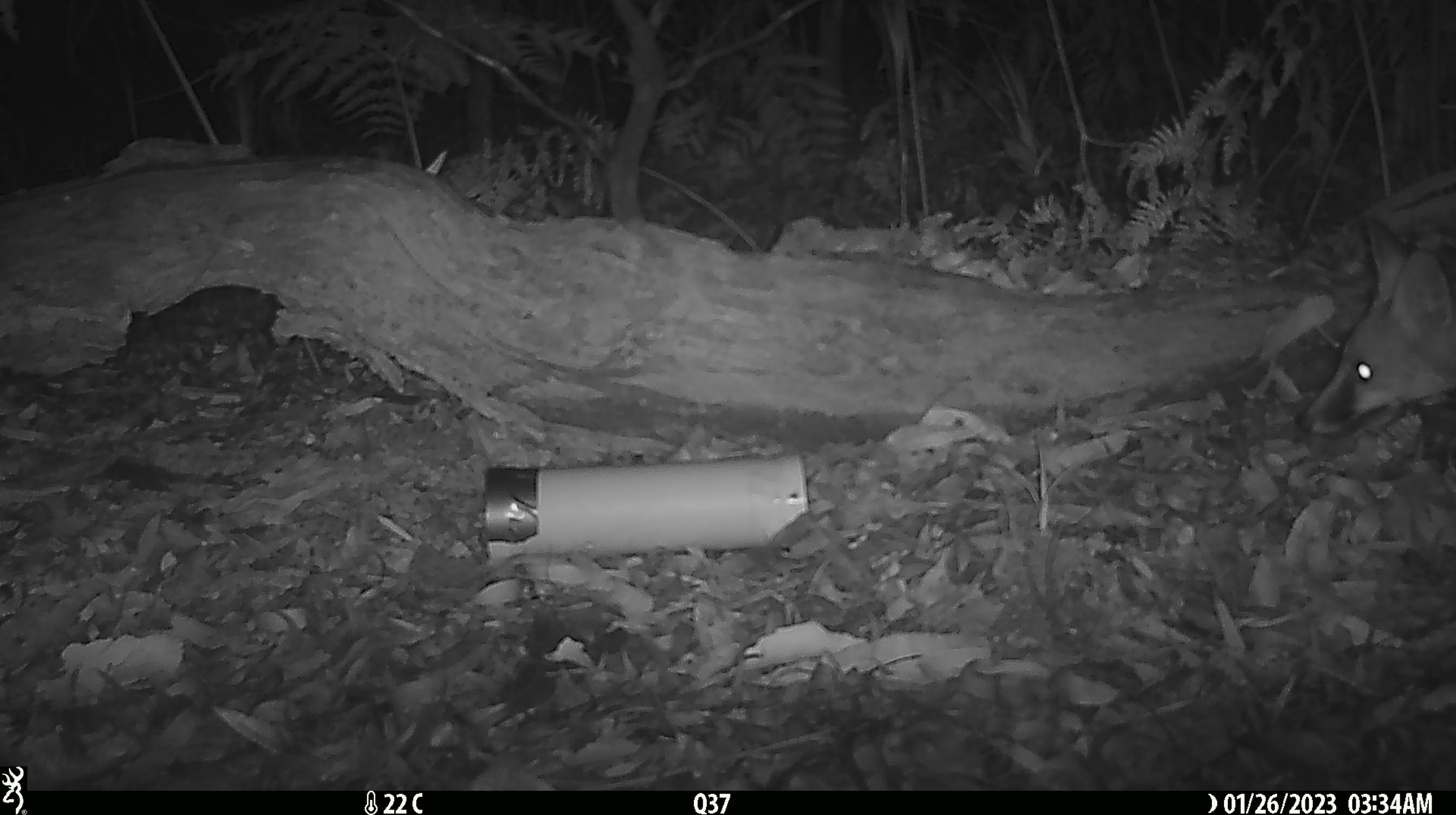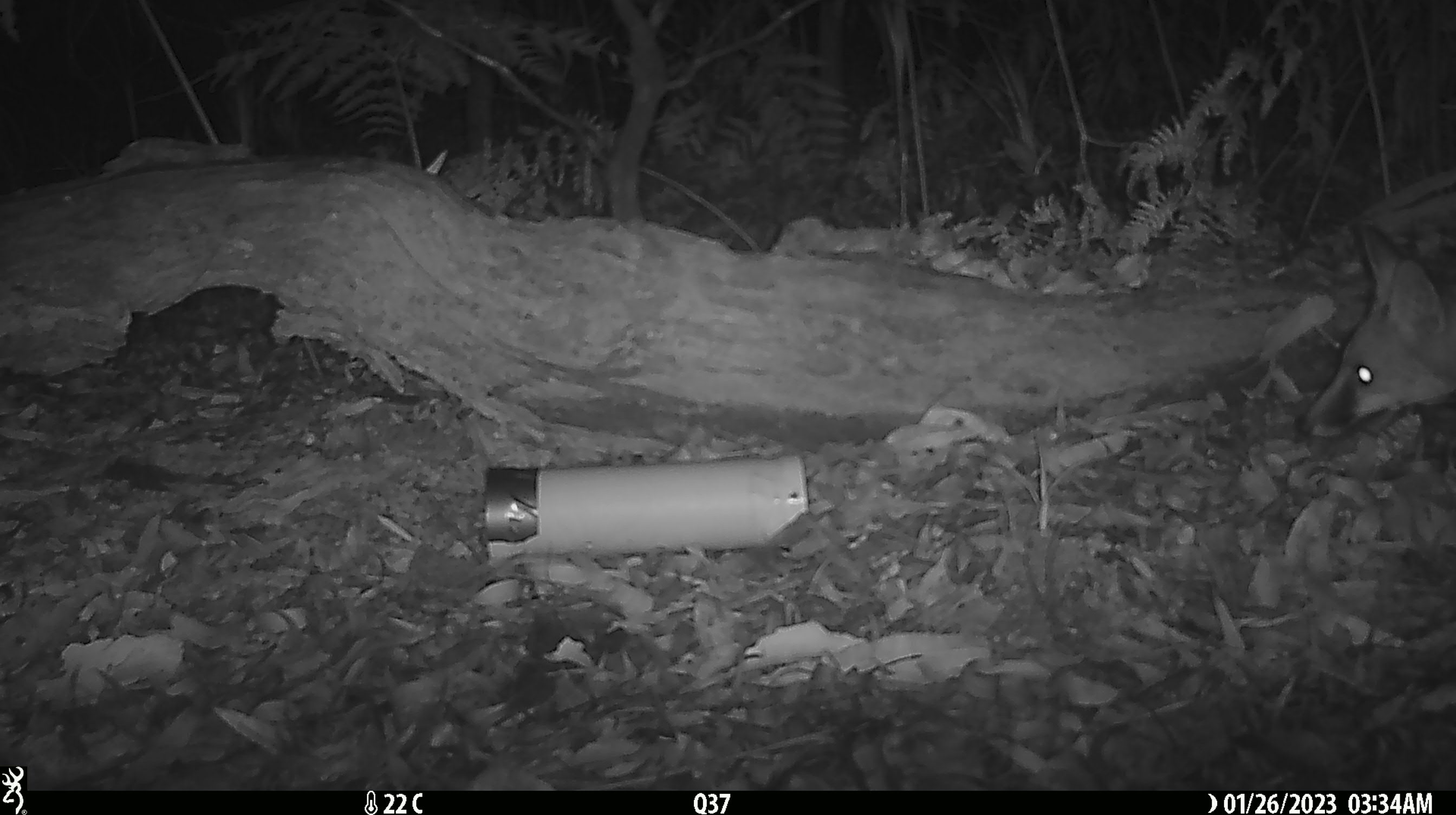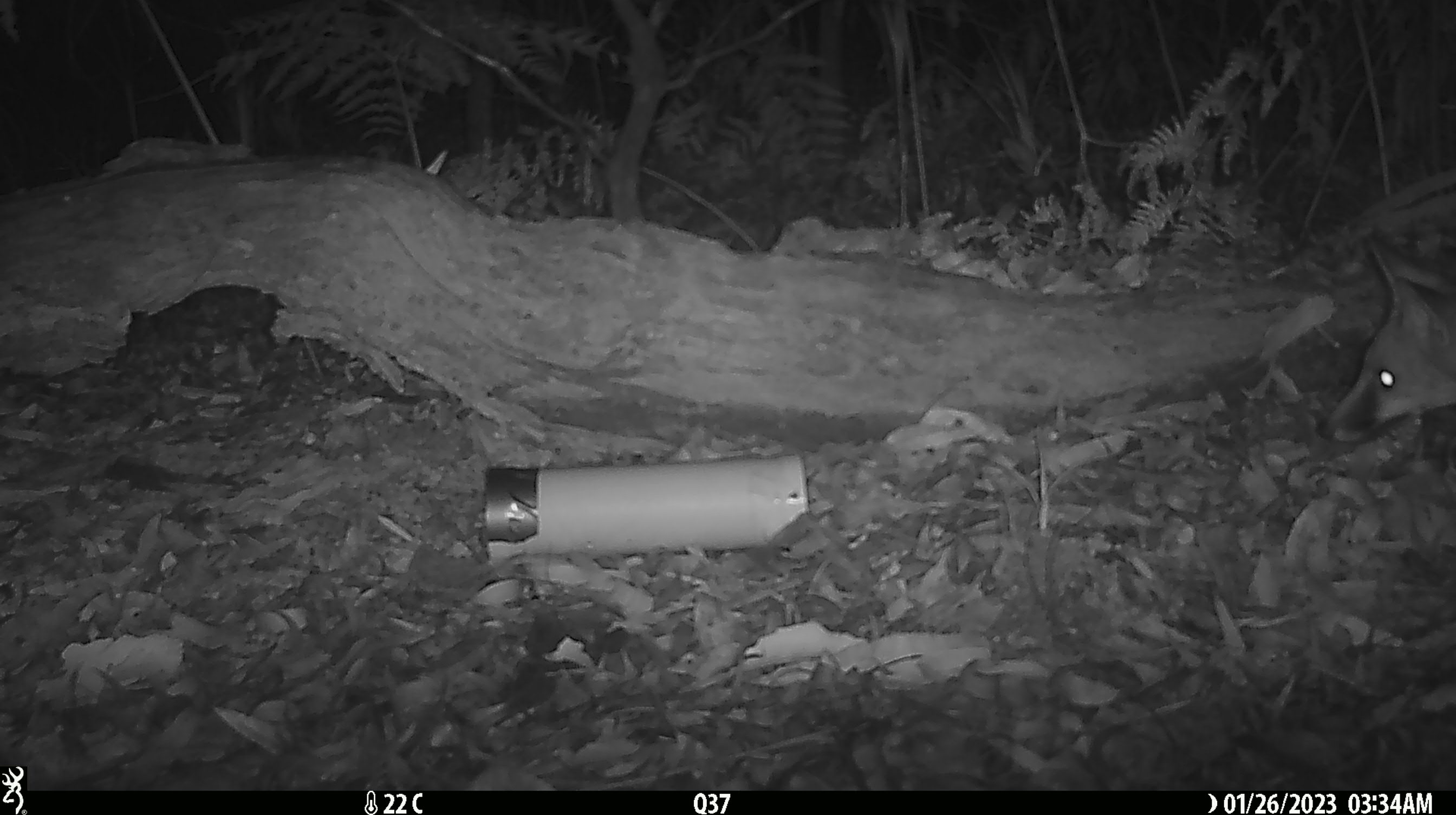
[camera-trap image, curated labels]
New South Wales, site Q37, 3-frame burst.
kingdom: Animalia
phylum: Chordata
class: Mammalia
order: Carnivora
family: Canidae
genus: Vulpes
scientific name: Vulpes vulpes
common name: red fox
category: fox